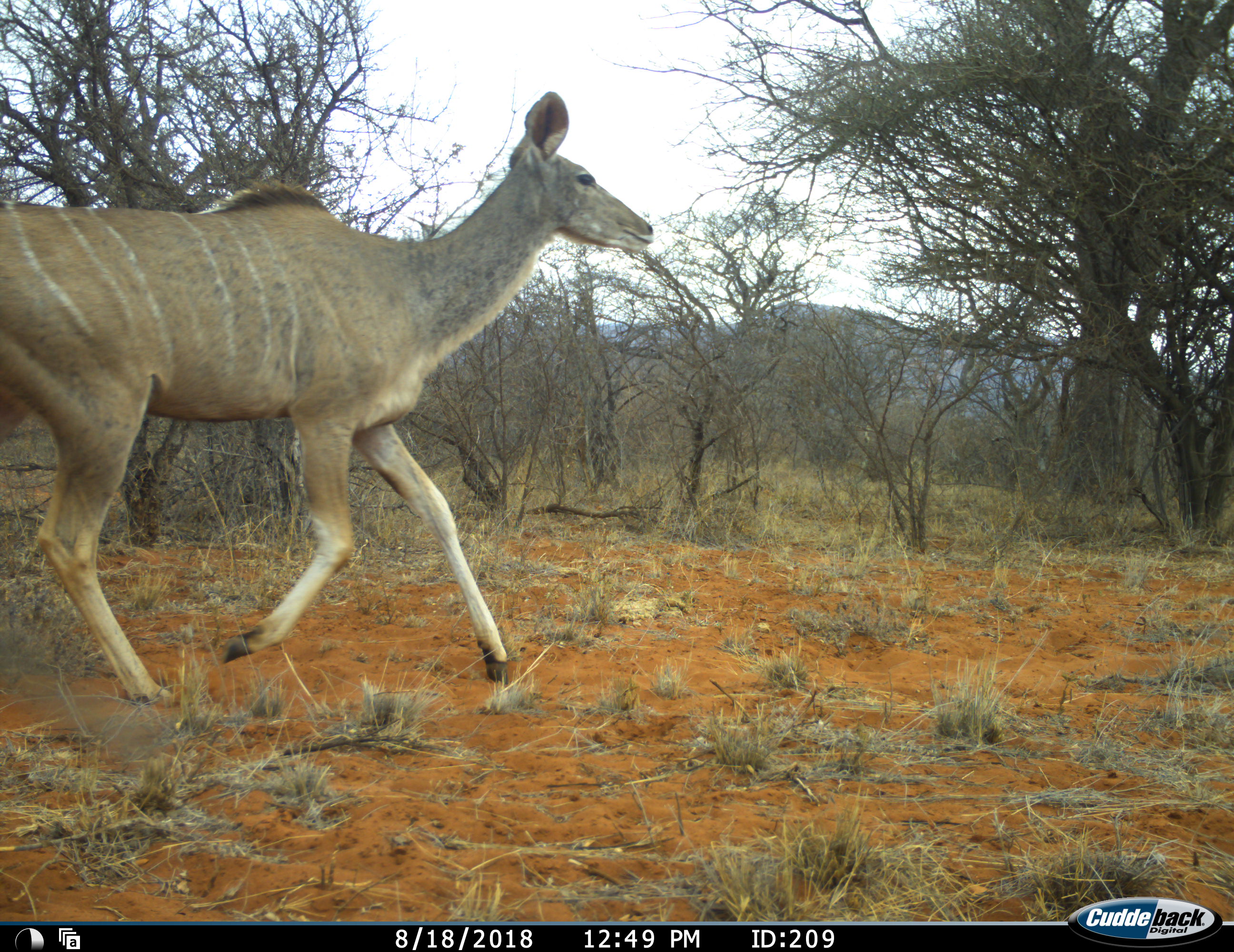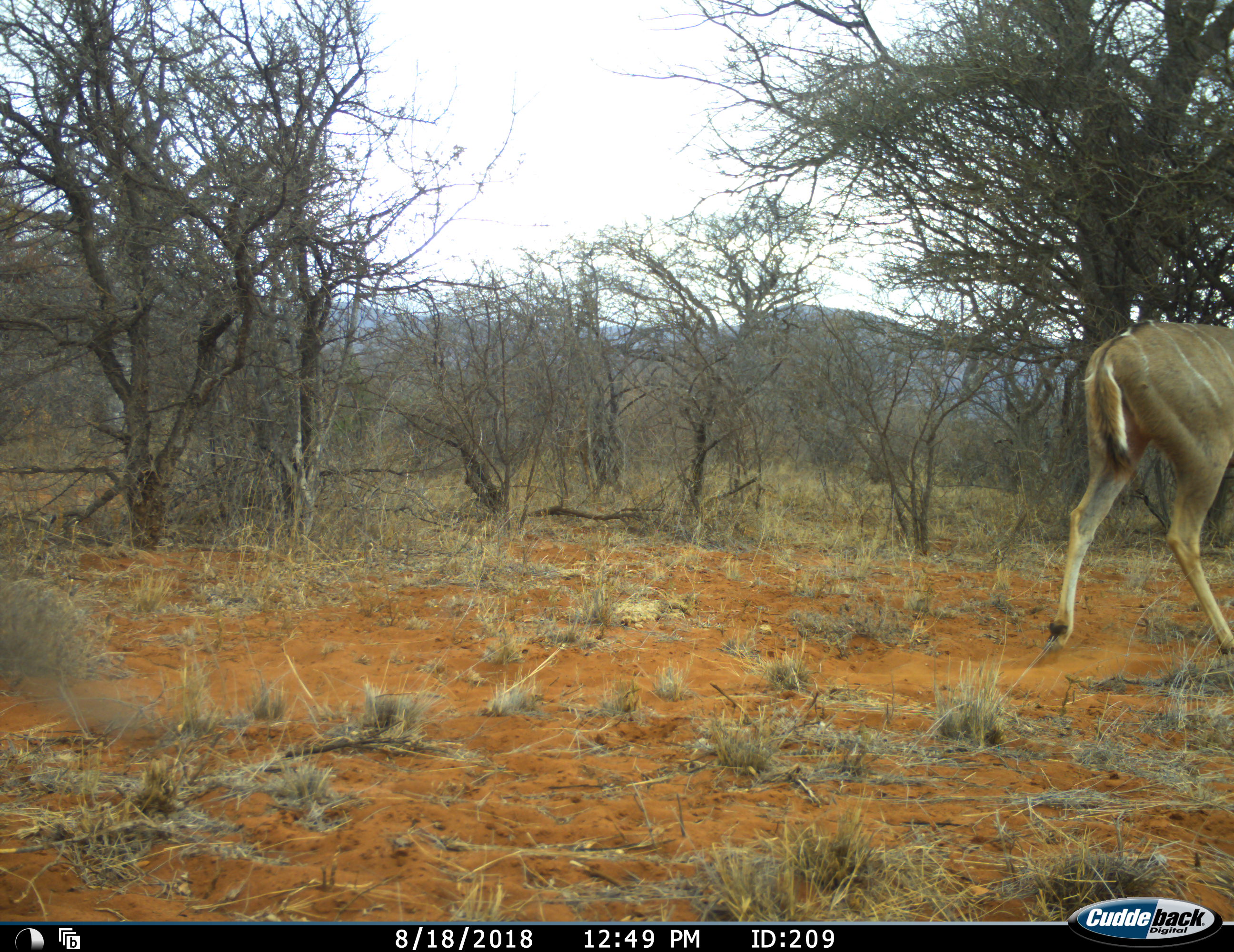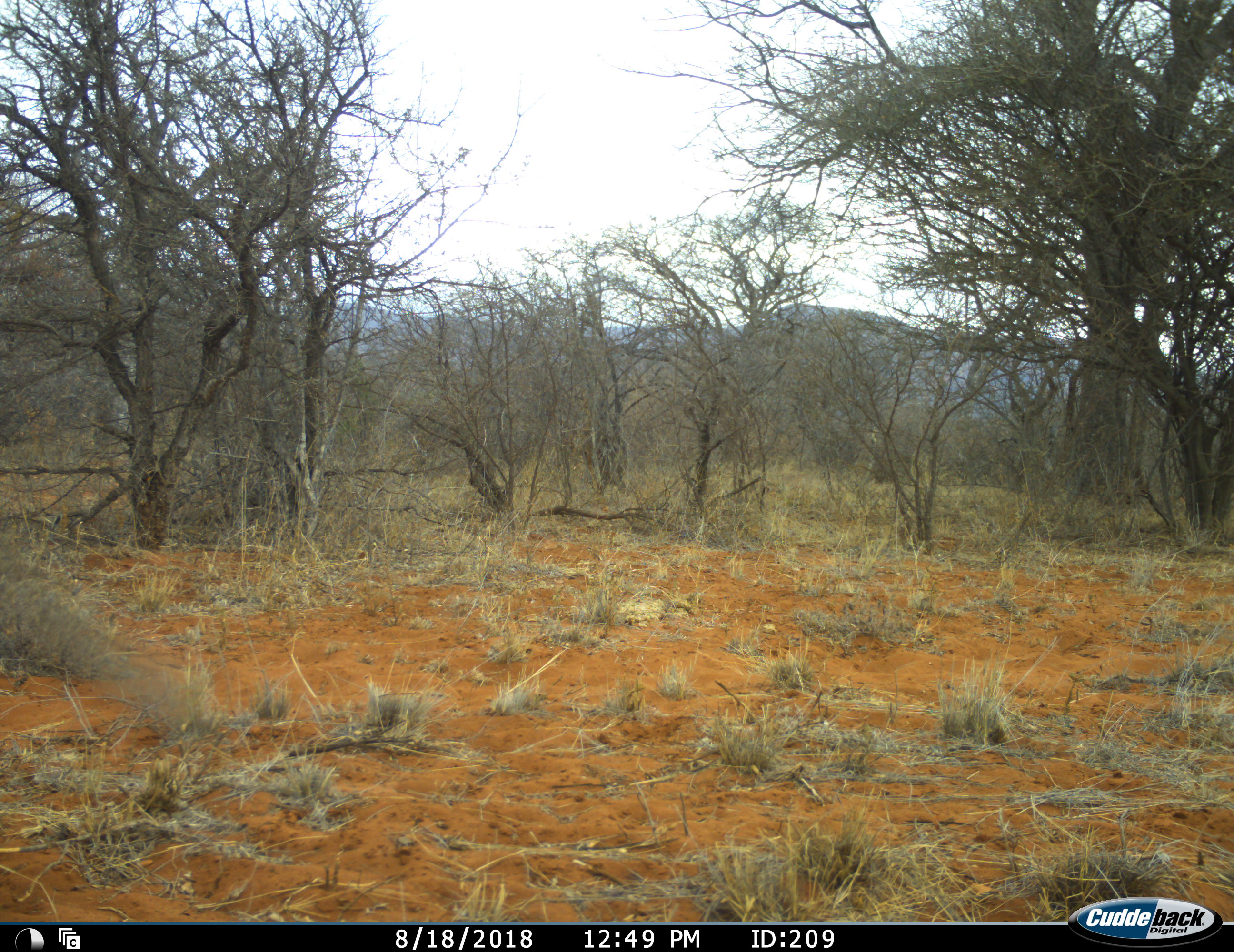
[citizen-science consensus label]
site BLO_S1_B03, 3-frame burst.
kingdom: Animalia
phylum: Chordata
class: Mammalia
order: Artiodactyla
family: Bovidae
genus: Tragelaphus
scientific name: Tragelaphus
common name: kudu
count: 1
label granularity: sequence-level